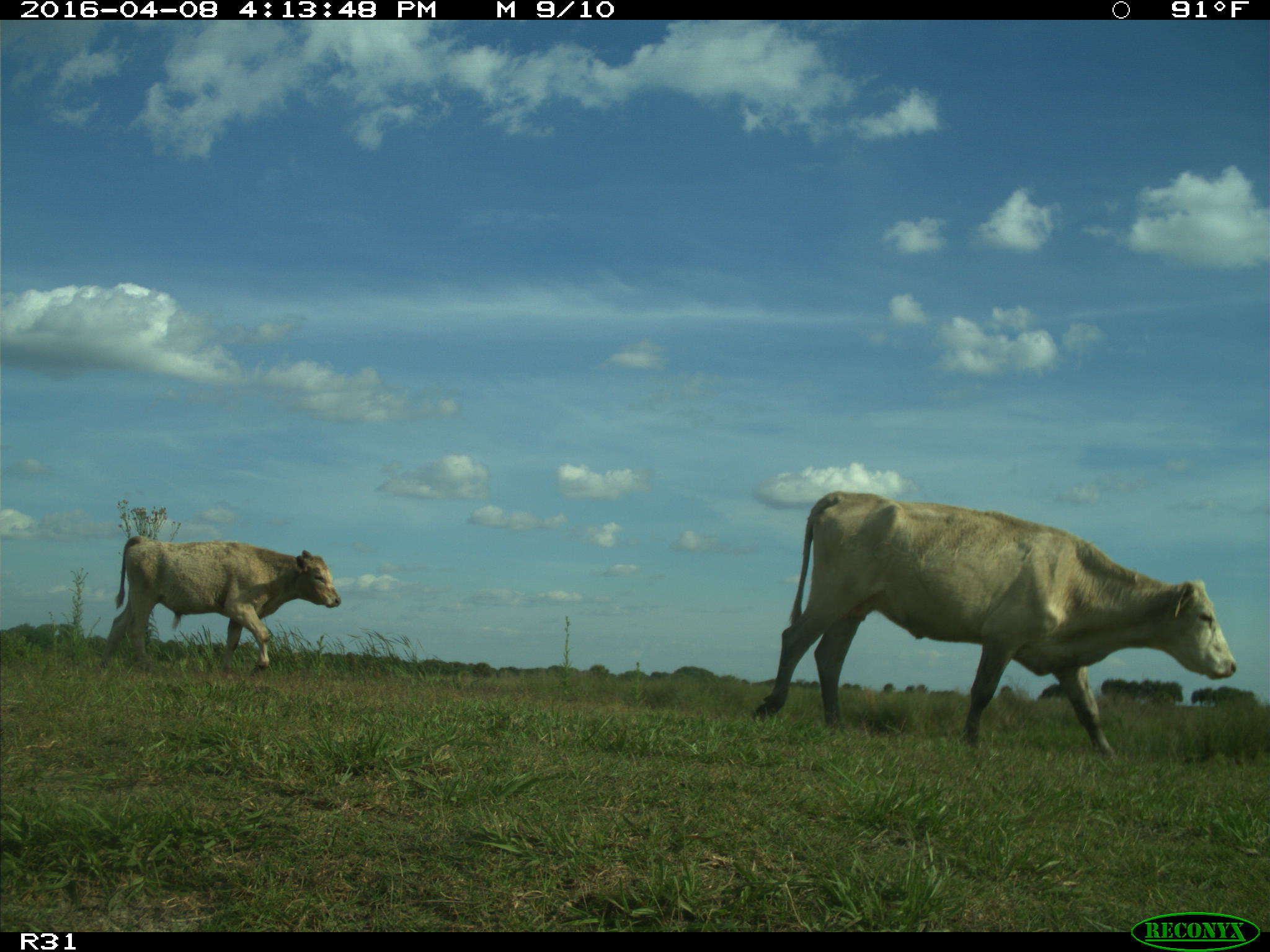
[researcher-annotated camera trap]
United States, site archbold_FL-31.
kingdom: Animalia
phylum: Chordata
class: Mammalia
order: Artiodactyla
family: Bovidae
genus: Bos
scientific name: Bos taurus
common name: domestic cow